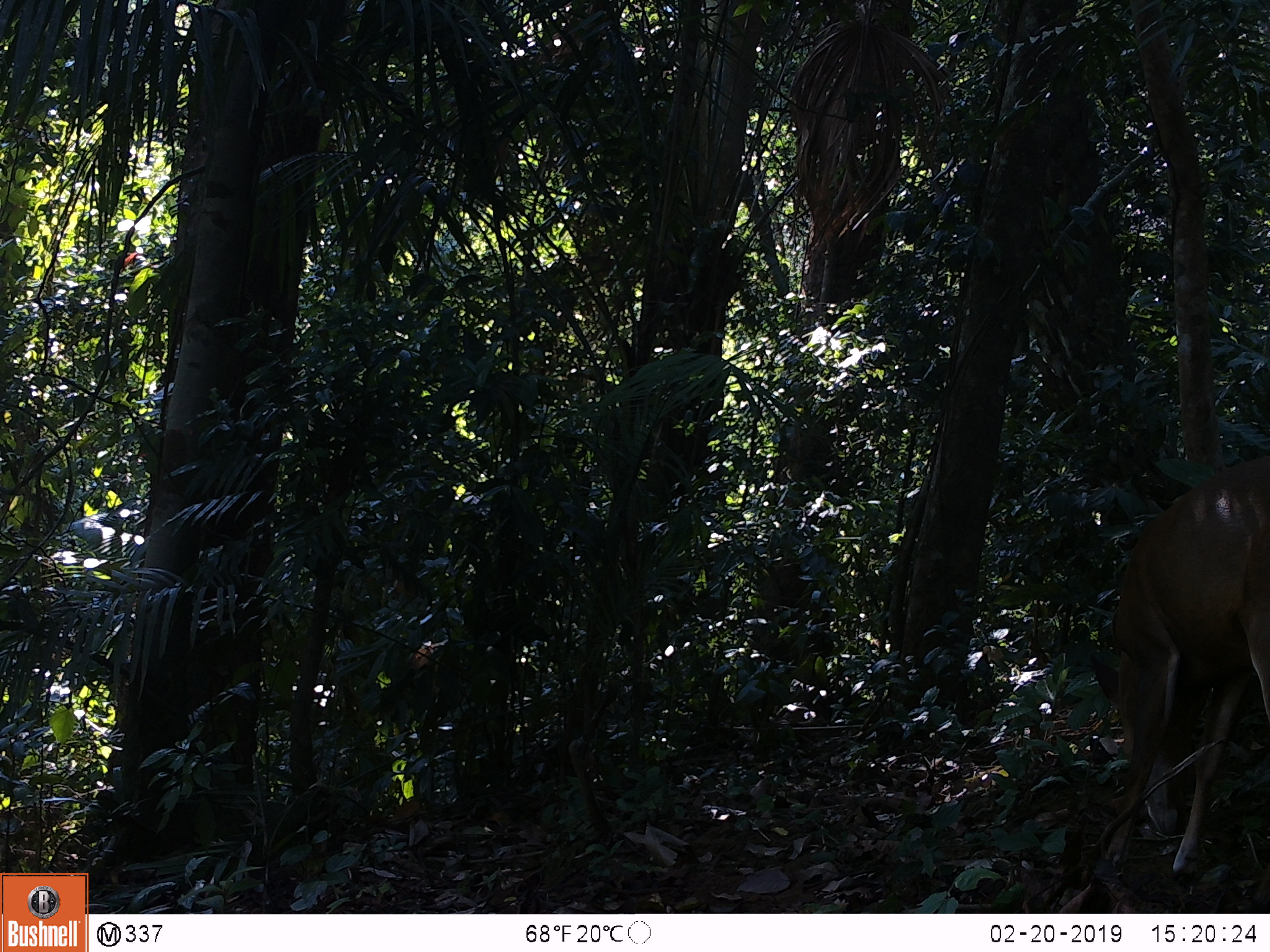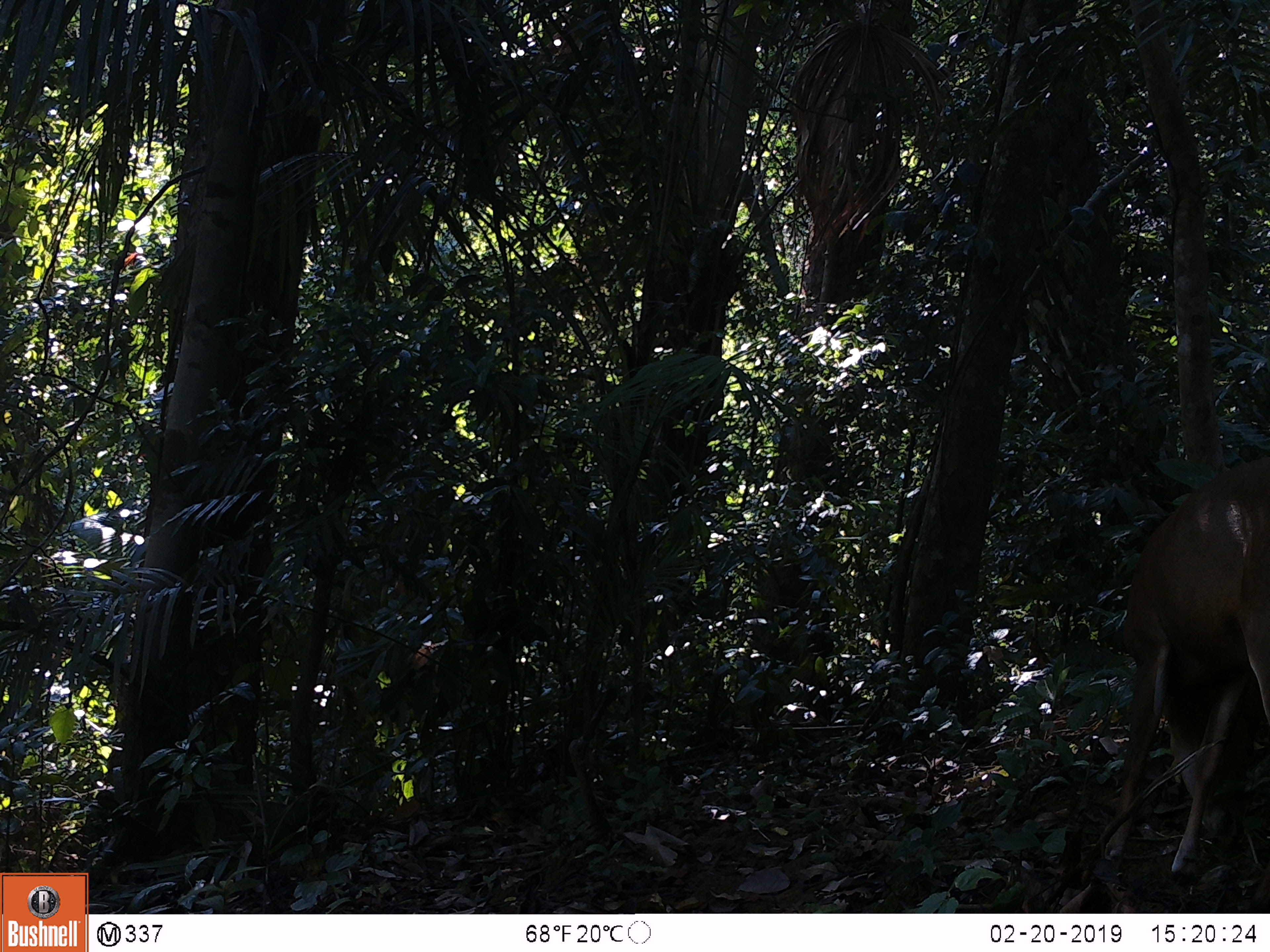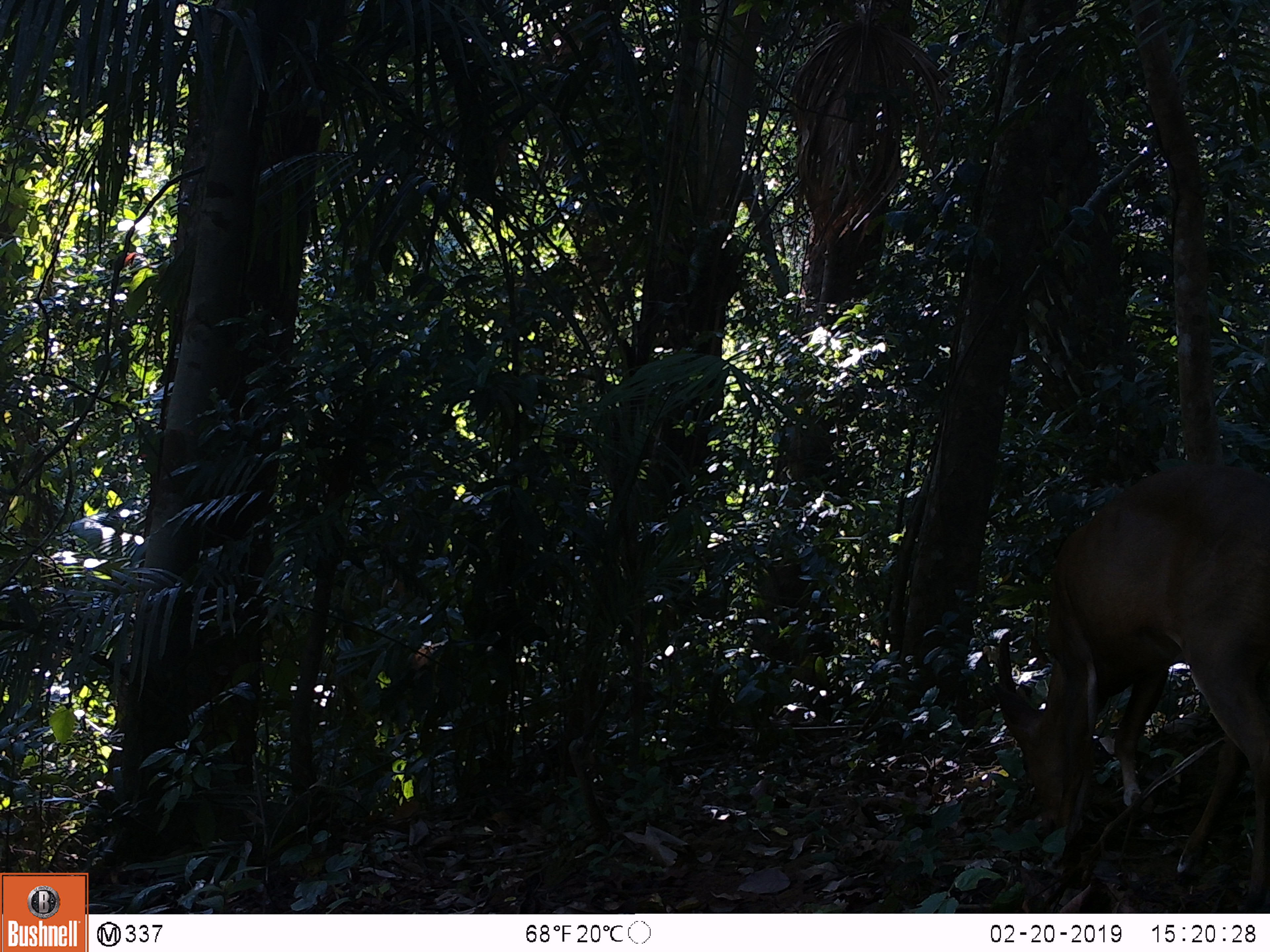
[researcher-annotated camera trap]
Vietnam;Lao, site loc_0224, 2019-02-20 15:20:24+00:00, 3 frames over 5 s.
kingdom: Animalia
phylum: Chordata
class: Mammalia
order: Artiodactyla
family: Cervidae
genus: Muntiacus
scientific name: Muntiacus vuquangensis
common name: large-antlered muntjac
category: large antlered muntjac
Large antlered muntjac (large-antlered muntjac) (Muntiacus vuquangensis). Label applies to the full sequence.